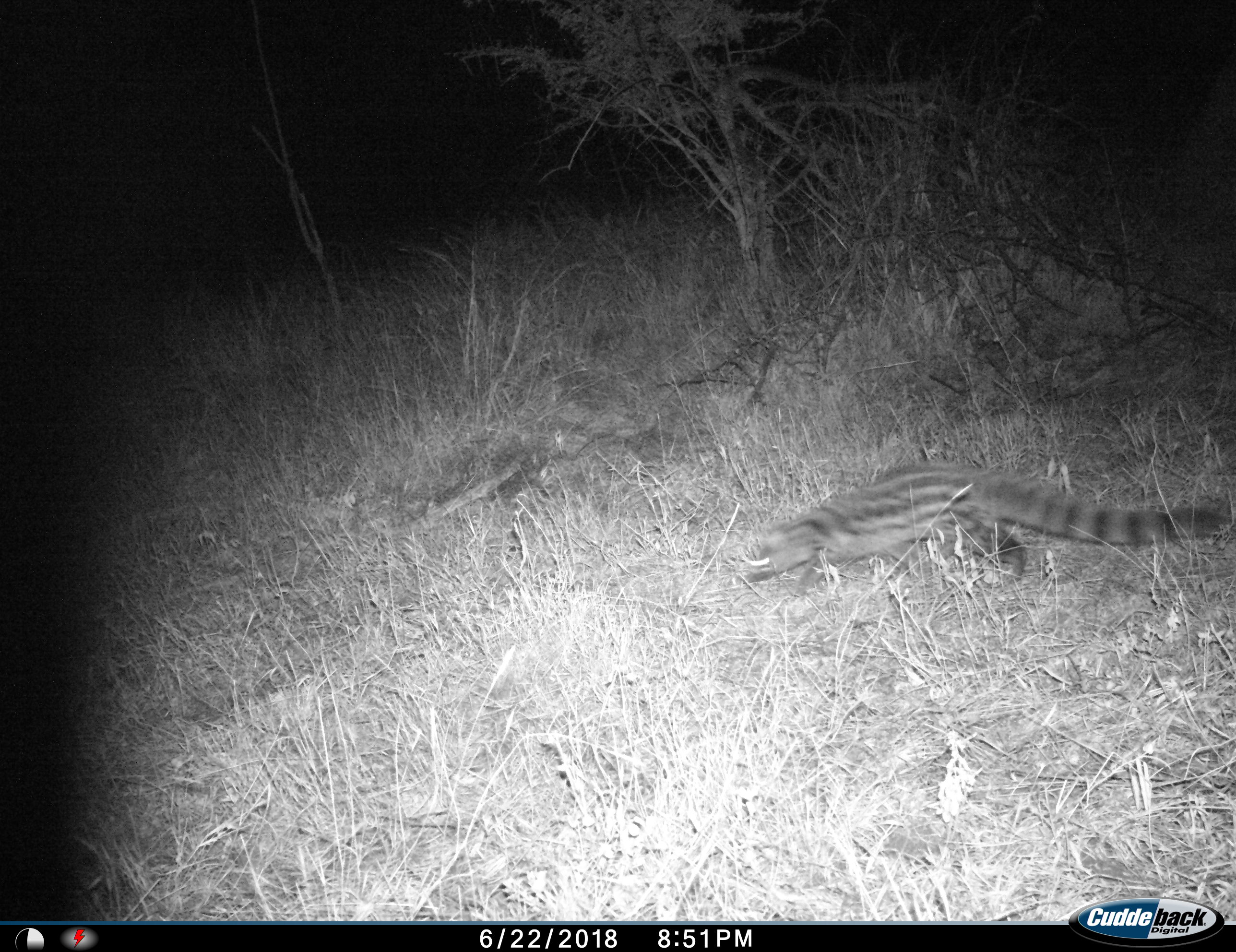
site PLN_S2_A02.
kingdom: Animalia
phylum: Chordata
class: Mammalia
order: Carnivora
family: Viverridae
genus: Genetta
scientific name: Genetta genetta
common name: small-spotted genet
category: genetcommonsmallspotted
Genetcommonsmallspotted (small-spotted genet) (Genetta genetta), count 1. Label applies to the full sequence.